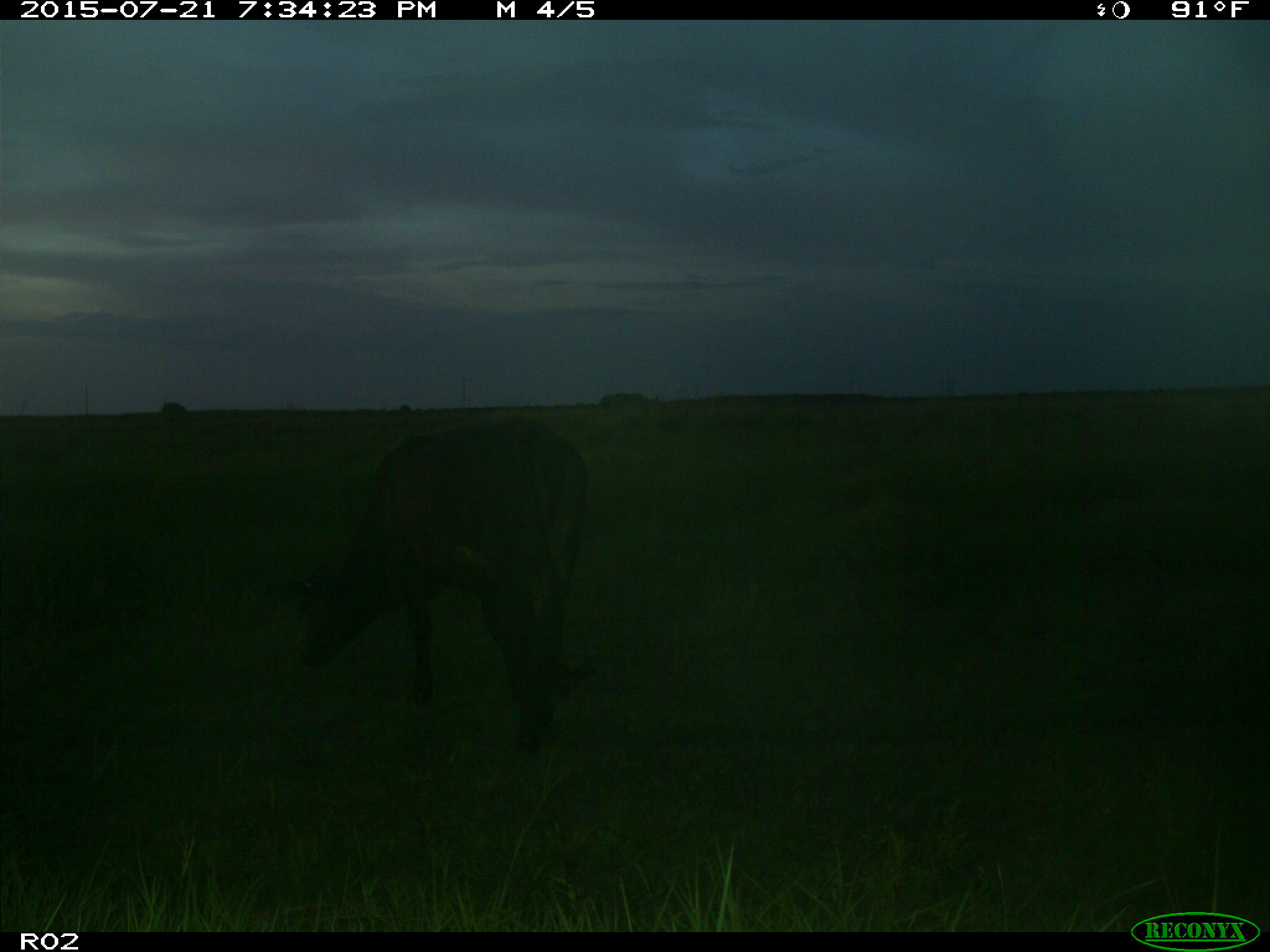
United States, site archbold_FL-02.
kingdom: Animalia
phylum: Chordata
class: Mammalia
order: Artiodactyla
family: Bovidae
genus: Bos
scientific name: Bos taurus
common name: domestic cow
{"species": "Bos taurus (domestic cow)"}